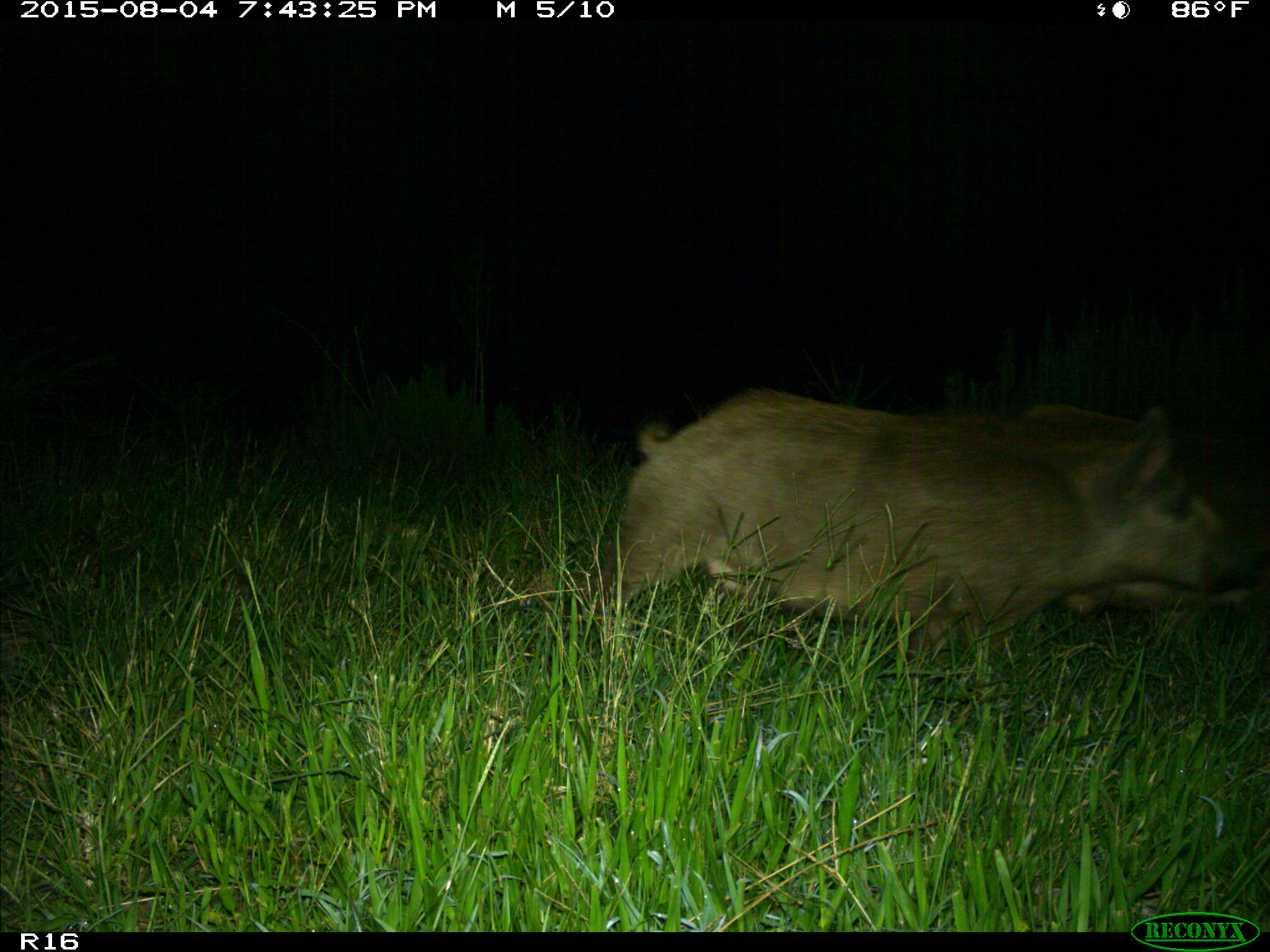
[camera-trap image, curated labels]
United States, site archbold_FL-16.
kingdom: Animalia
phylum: Chordata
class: Mammalia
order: Artiodactyla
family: Suidae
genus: Sus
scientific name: Sus scrofa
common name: wild boar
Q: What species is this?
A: Sus scrofa (wild boar).